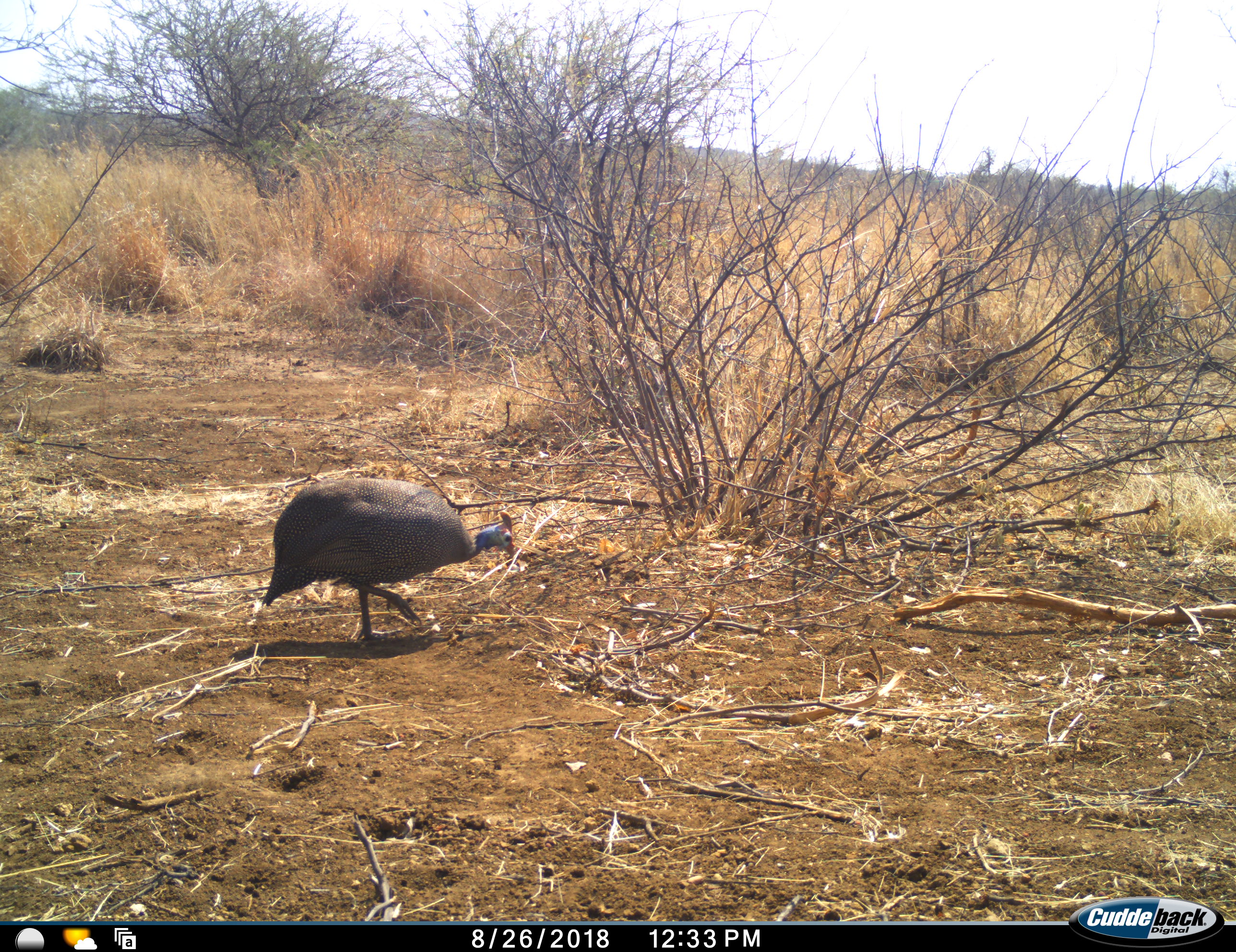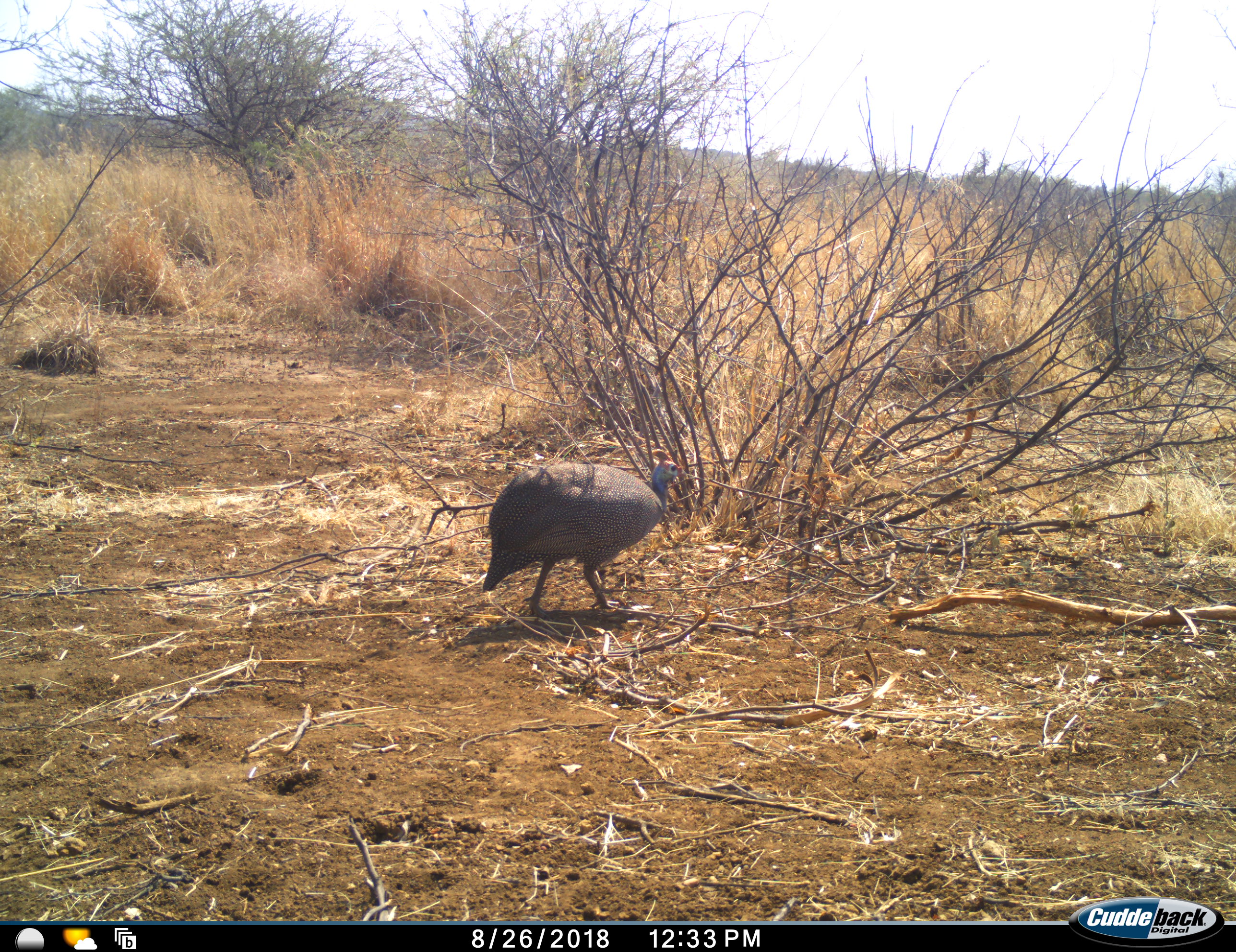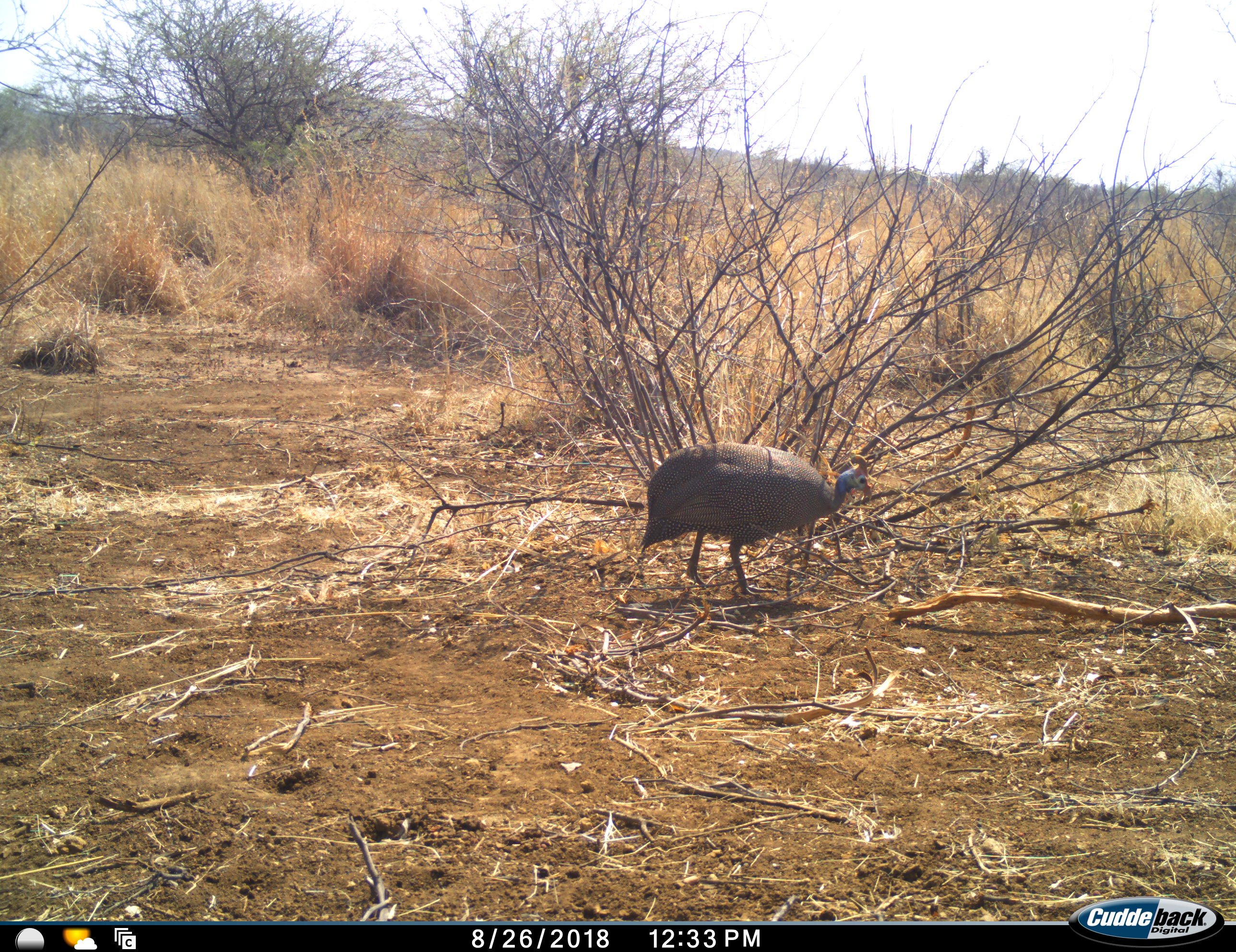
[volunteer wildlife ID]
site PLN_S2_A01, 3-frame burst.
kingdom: Animalia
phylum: Chordata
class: Aves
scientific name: Aves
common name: bird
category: birdother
Birdother (bird) (Aves), count 1. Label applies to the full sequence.